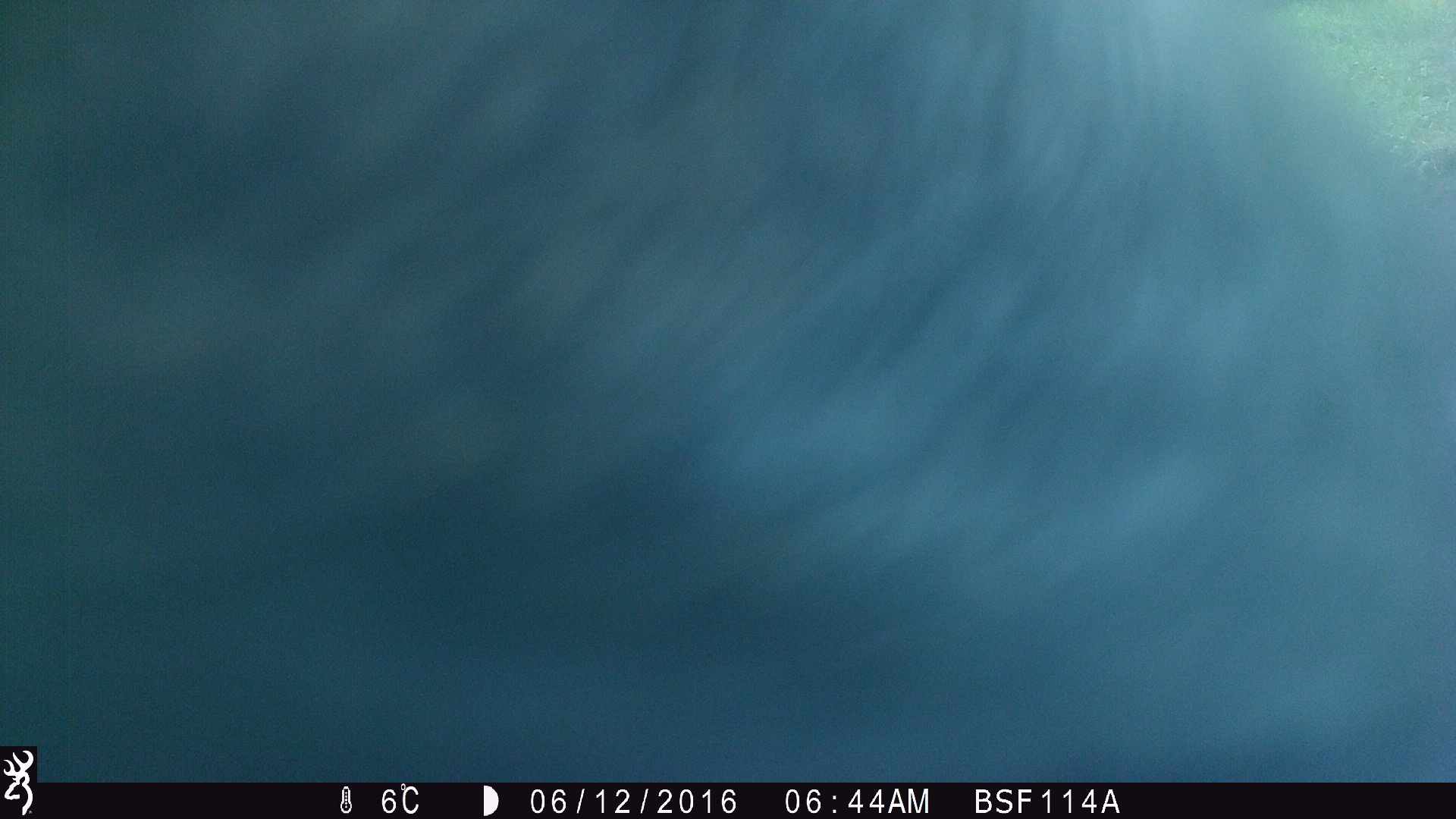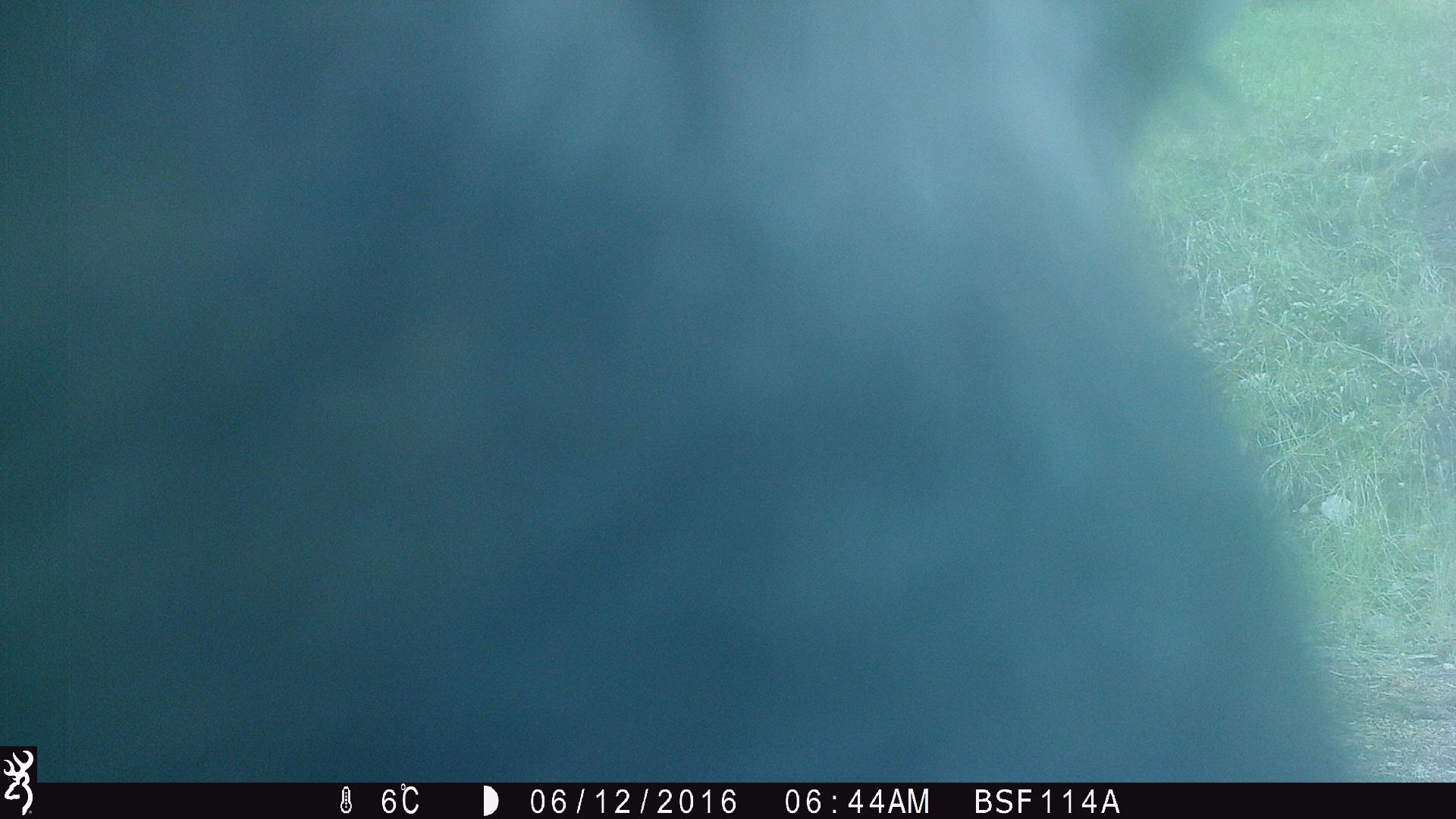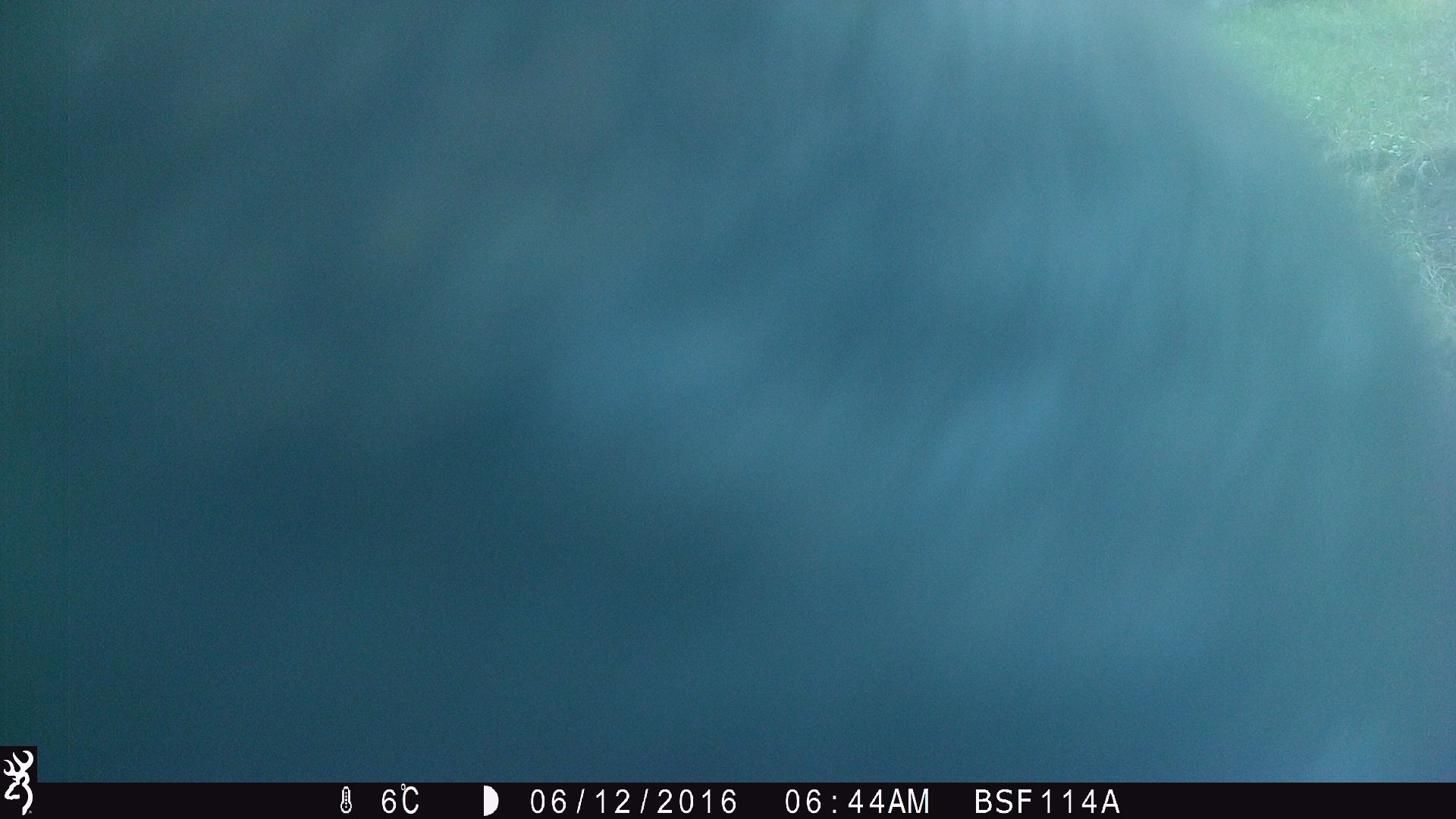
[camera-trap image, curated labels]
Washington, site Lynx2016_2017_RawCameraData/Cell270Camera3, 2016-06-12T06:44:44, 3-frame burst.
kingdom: Animalia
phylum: Chordata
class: Mammalia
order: Artiodactyla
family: Bovidae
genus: Bos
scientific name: Bos taurus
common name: domestic cattle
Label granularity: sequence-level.